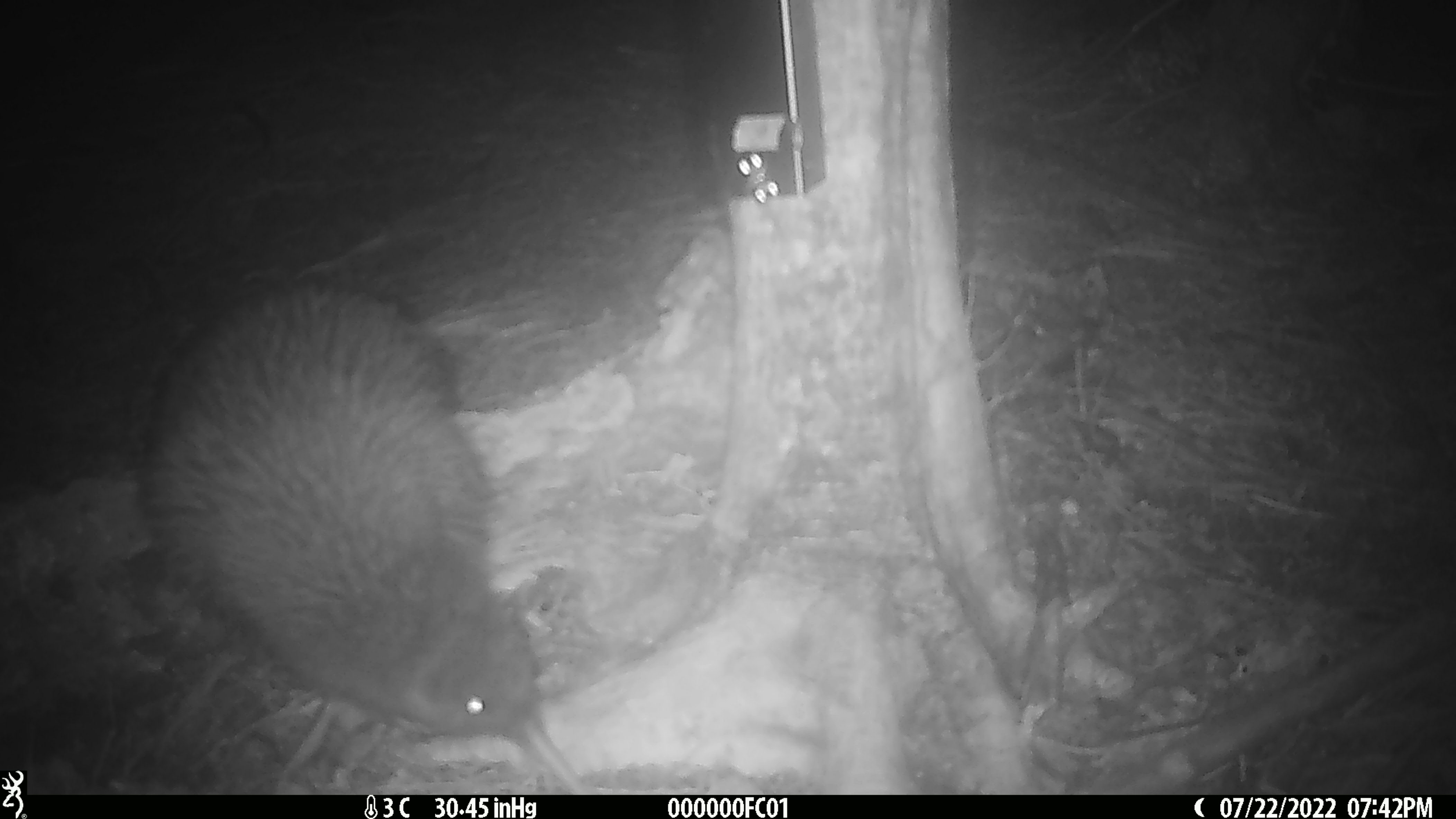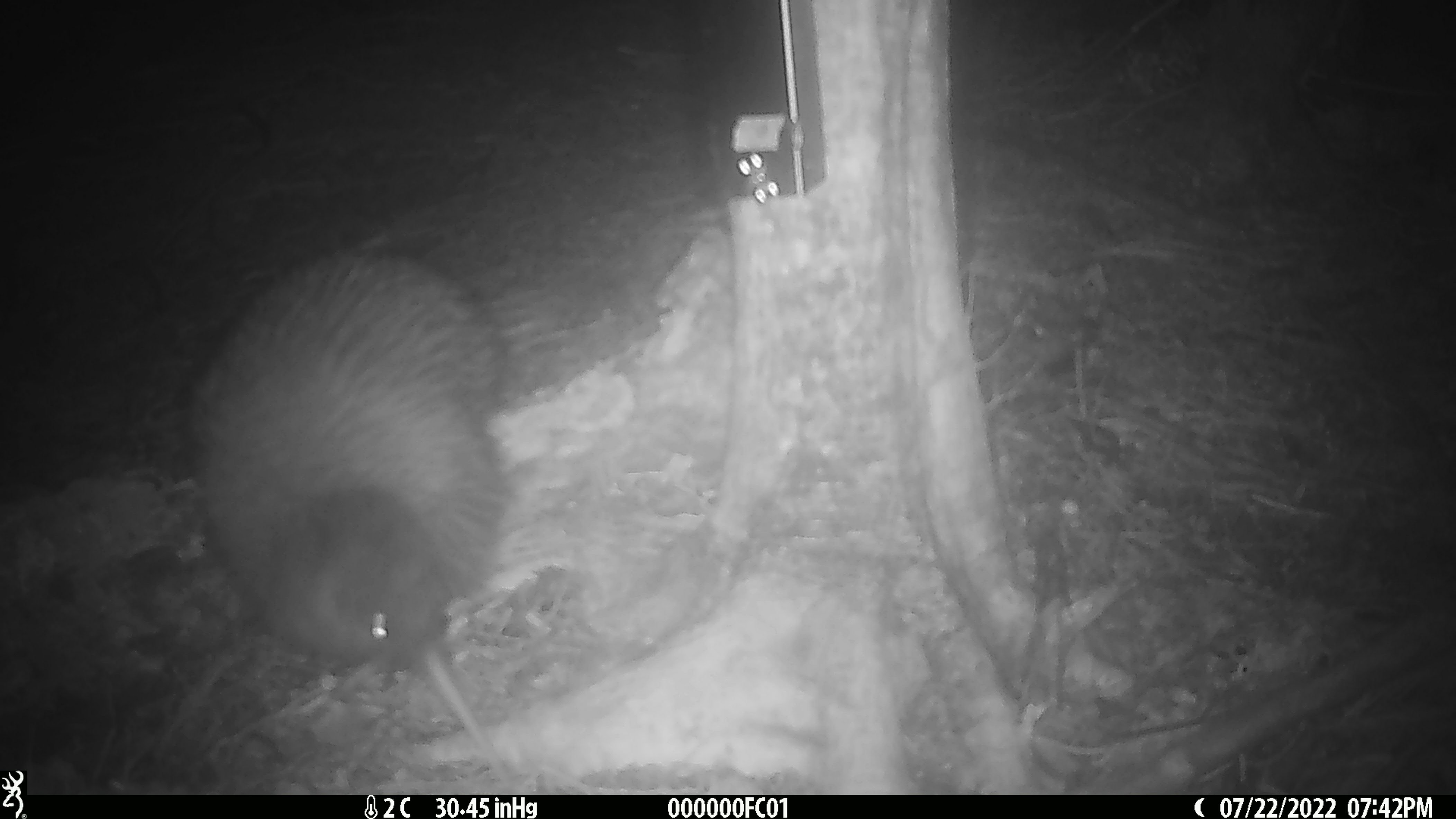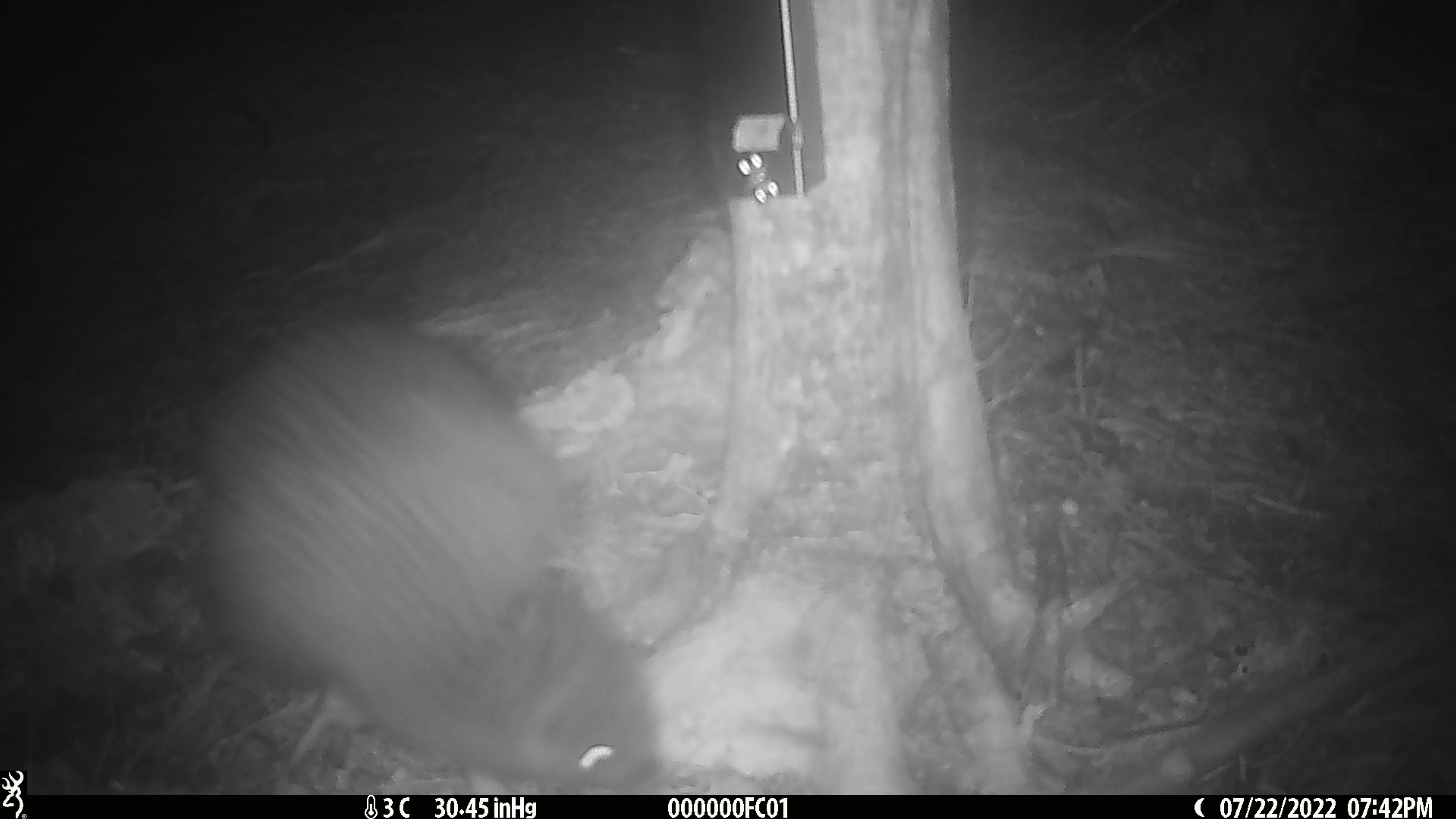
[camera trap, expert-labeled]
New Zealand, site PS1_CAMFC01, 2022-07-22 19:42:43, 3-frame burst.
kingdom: Animalia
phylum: Chordata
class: Aves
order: Apterygiformes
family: Apterygidae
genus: Apteryx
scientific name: Apteryx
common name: kiwi